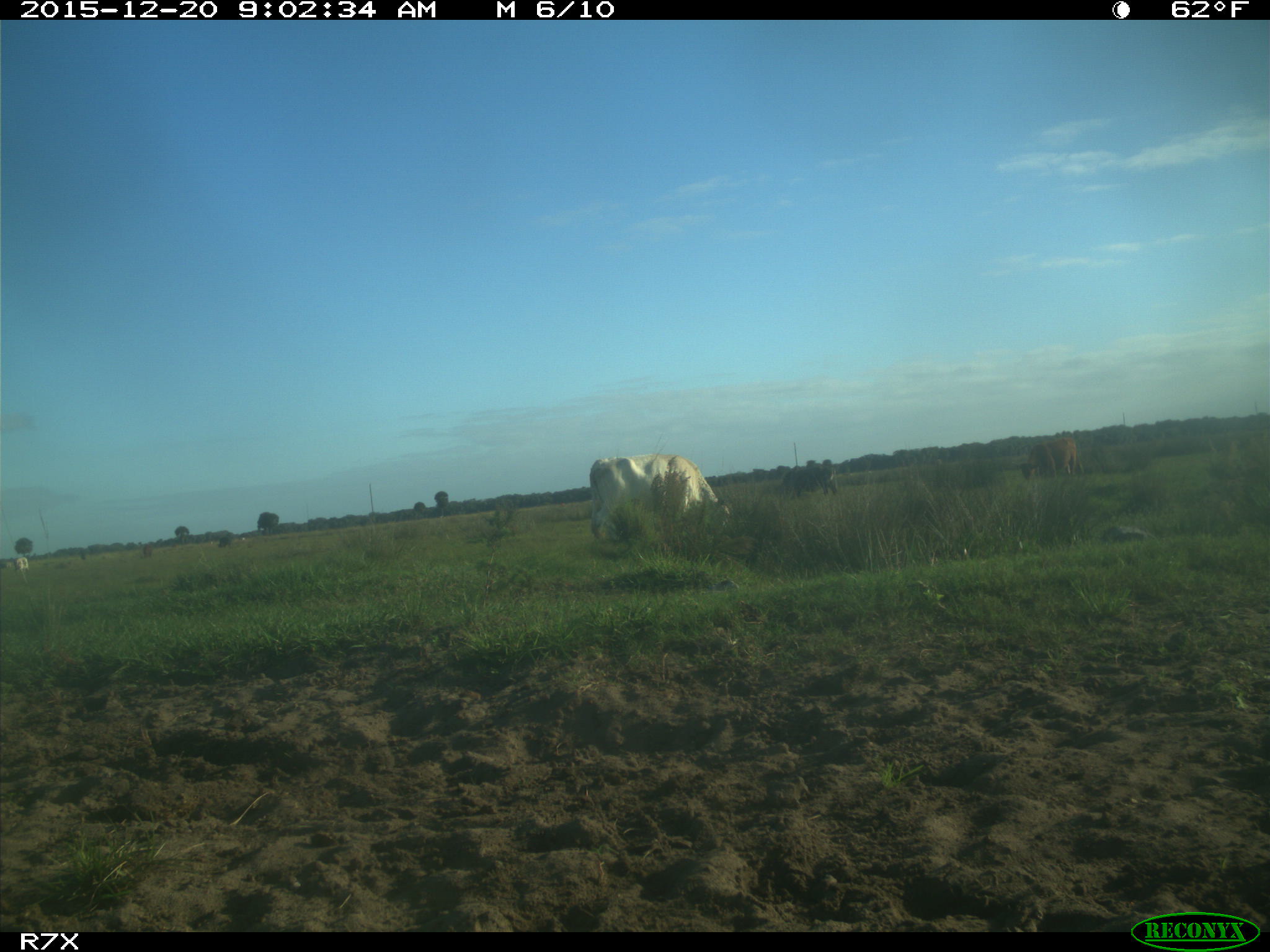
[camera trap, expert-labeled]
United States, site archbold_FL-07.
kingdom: Animalia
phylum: Chordata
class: Mammalia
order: Artiodactyla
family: Bovidae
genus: Bos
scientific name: Bos taurus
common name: domestic cow